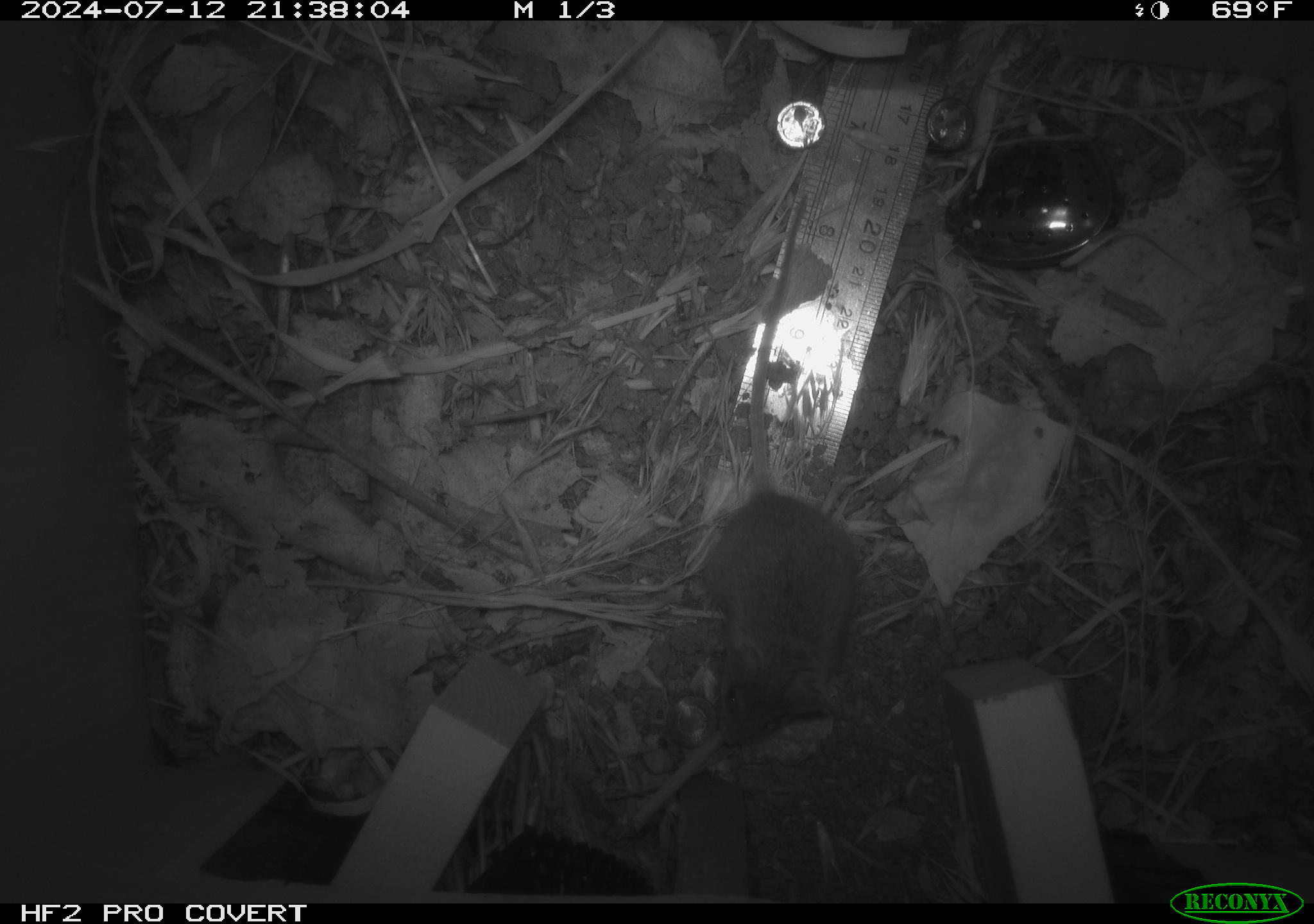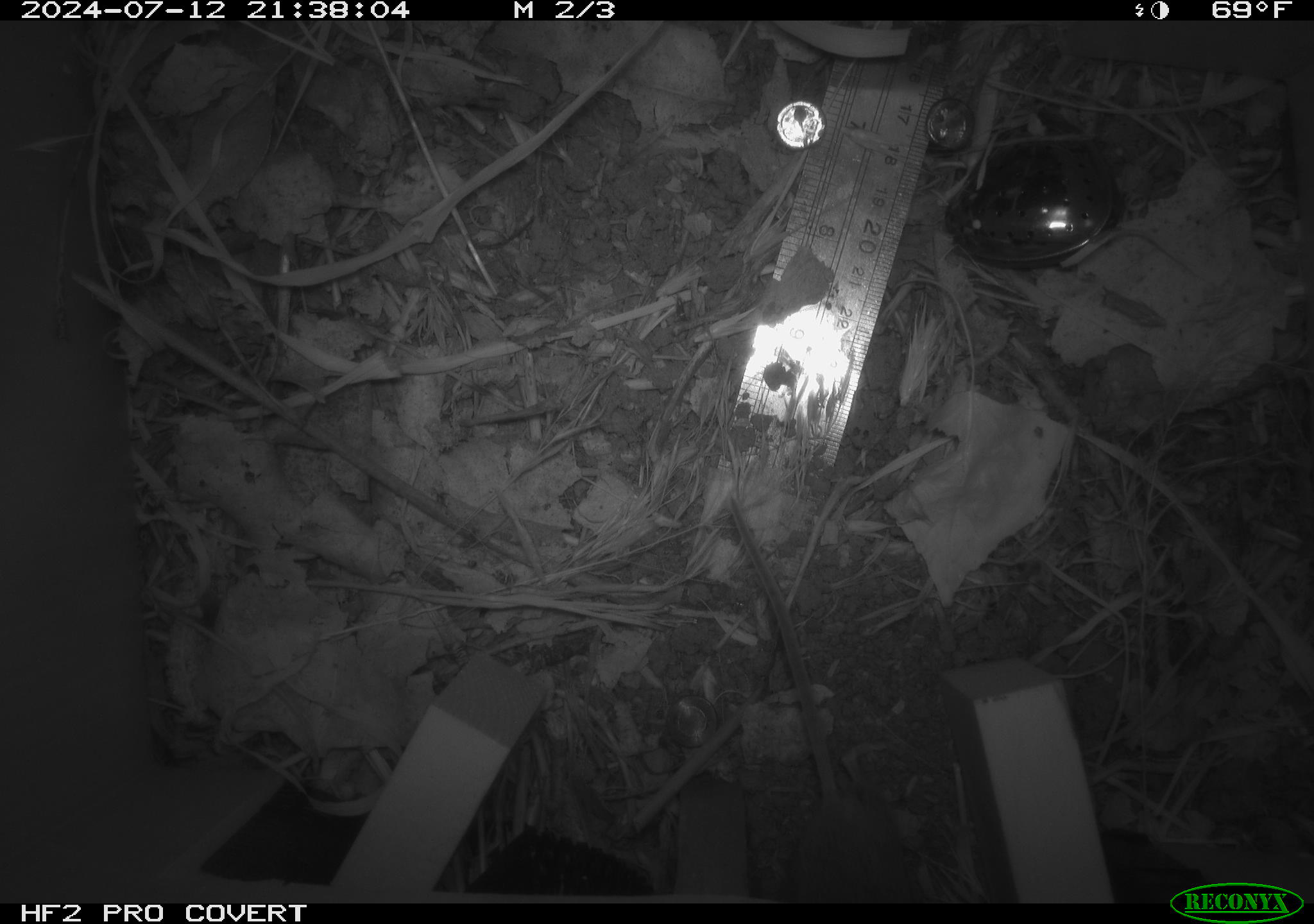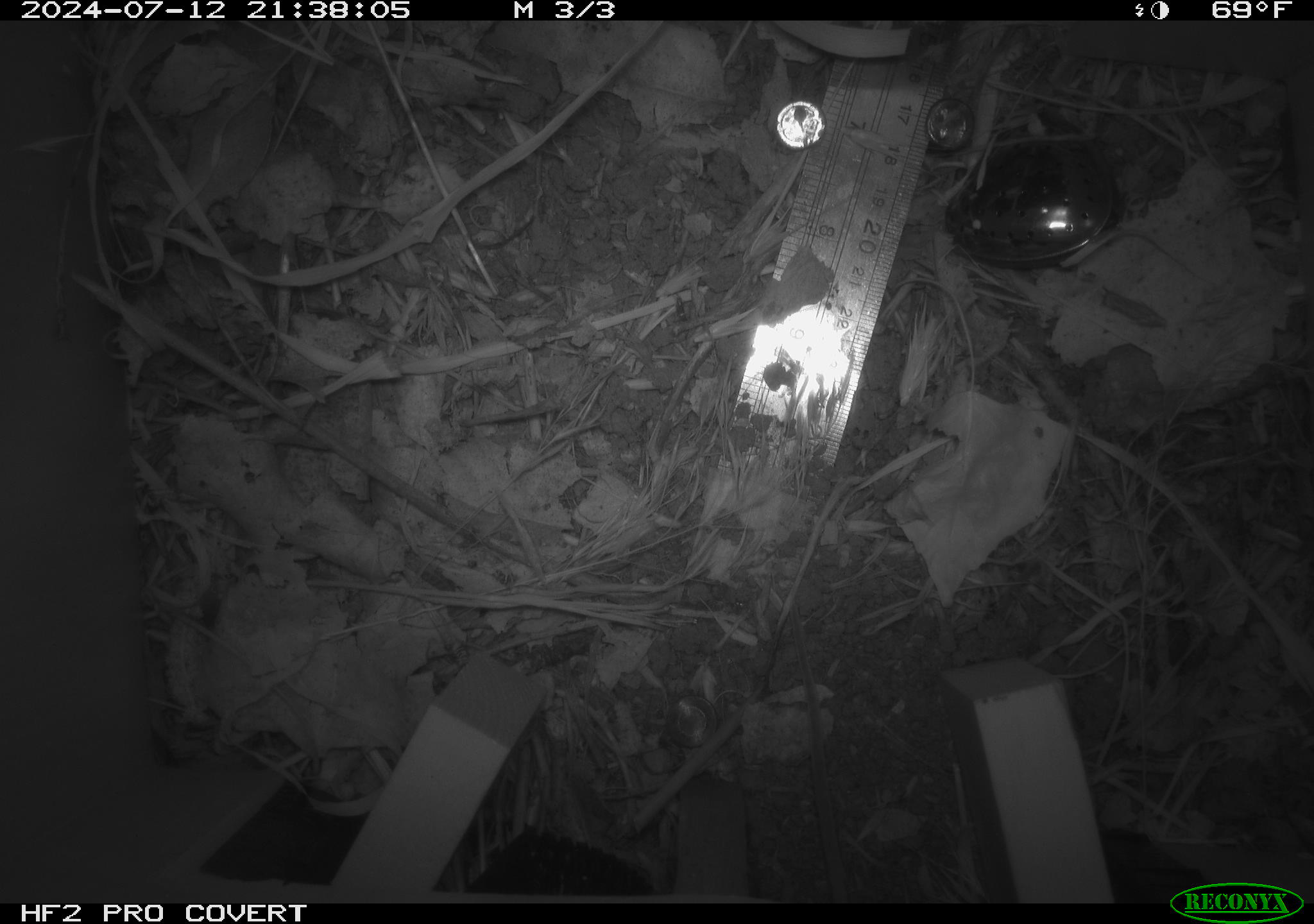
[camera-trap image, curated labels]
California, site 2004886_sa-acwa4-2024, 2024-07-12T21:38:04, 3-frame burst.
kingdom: Animalia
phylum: Chordata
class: Mammalia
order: Rodentia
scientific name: Rodentia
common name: mouse species